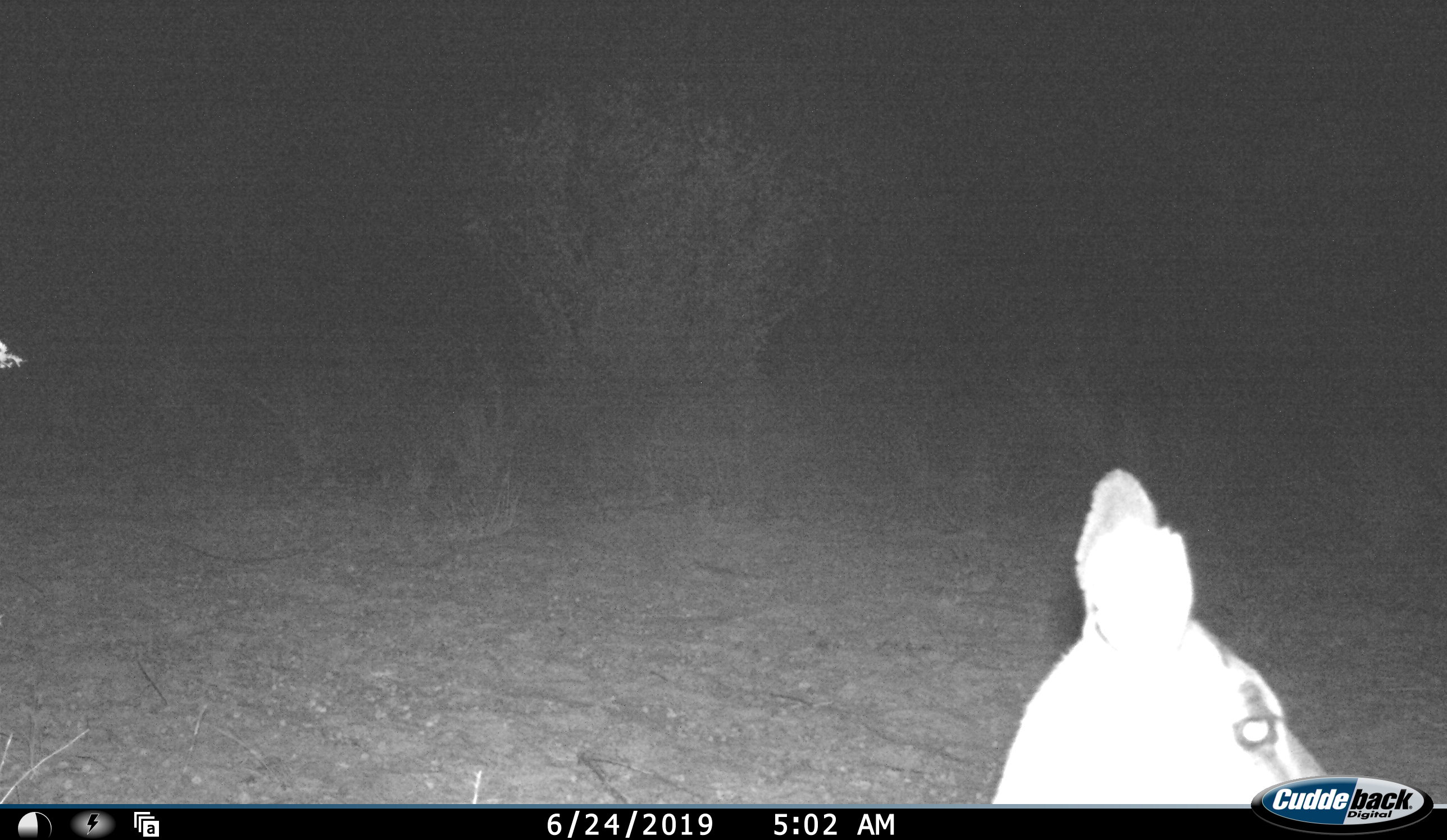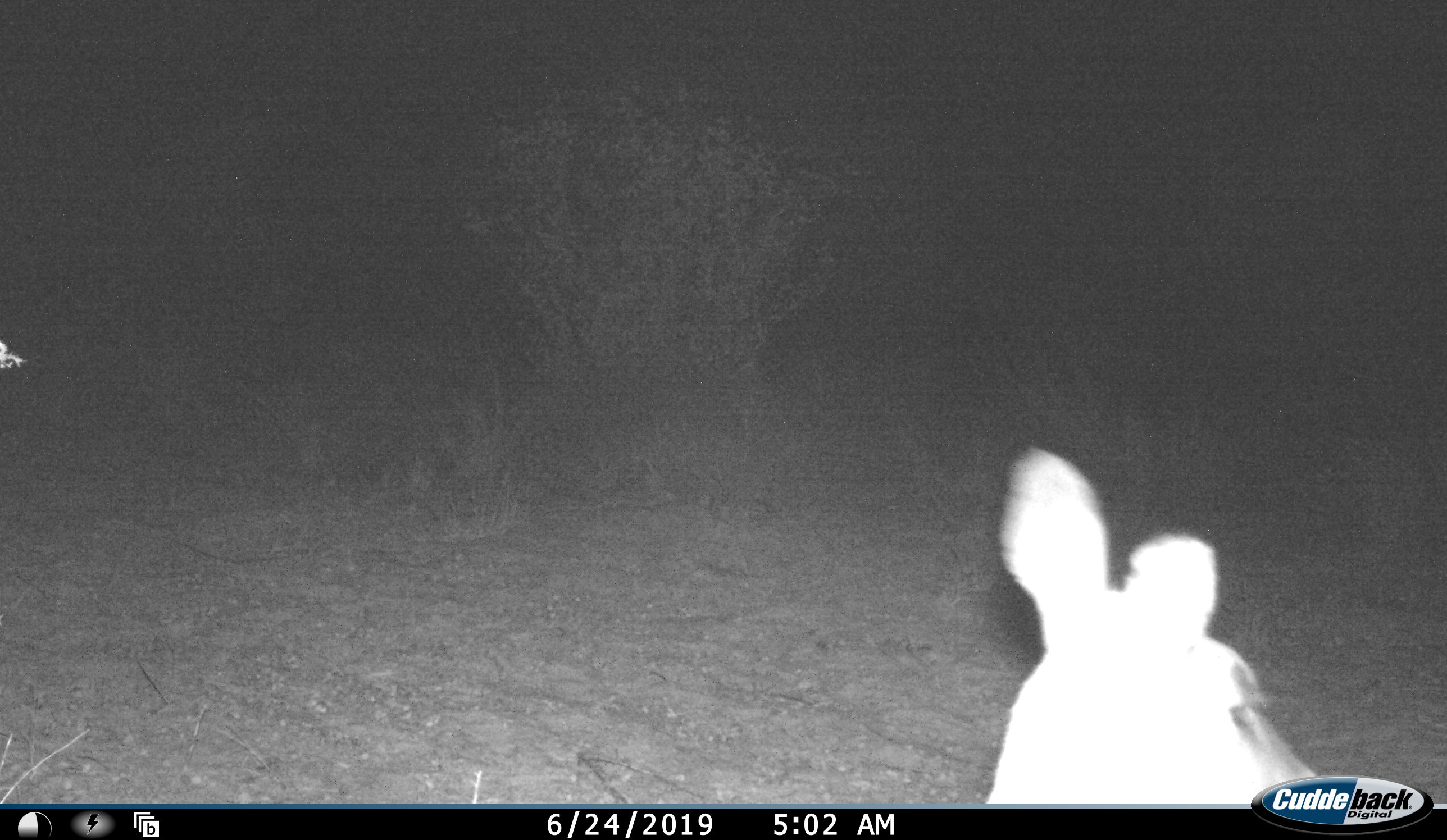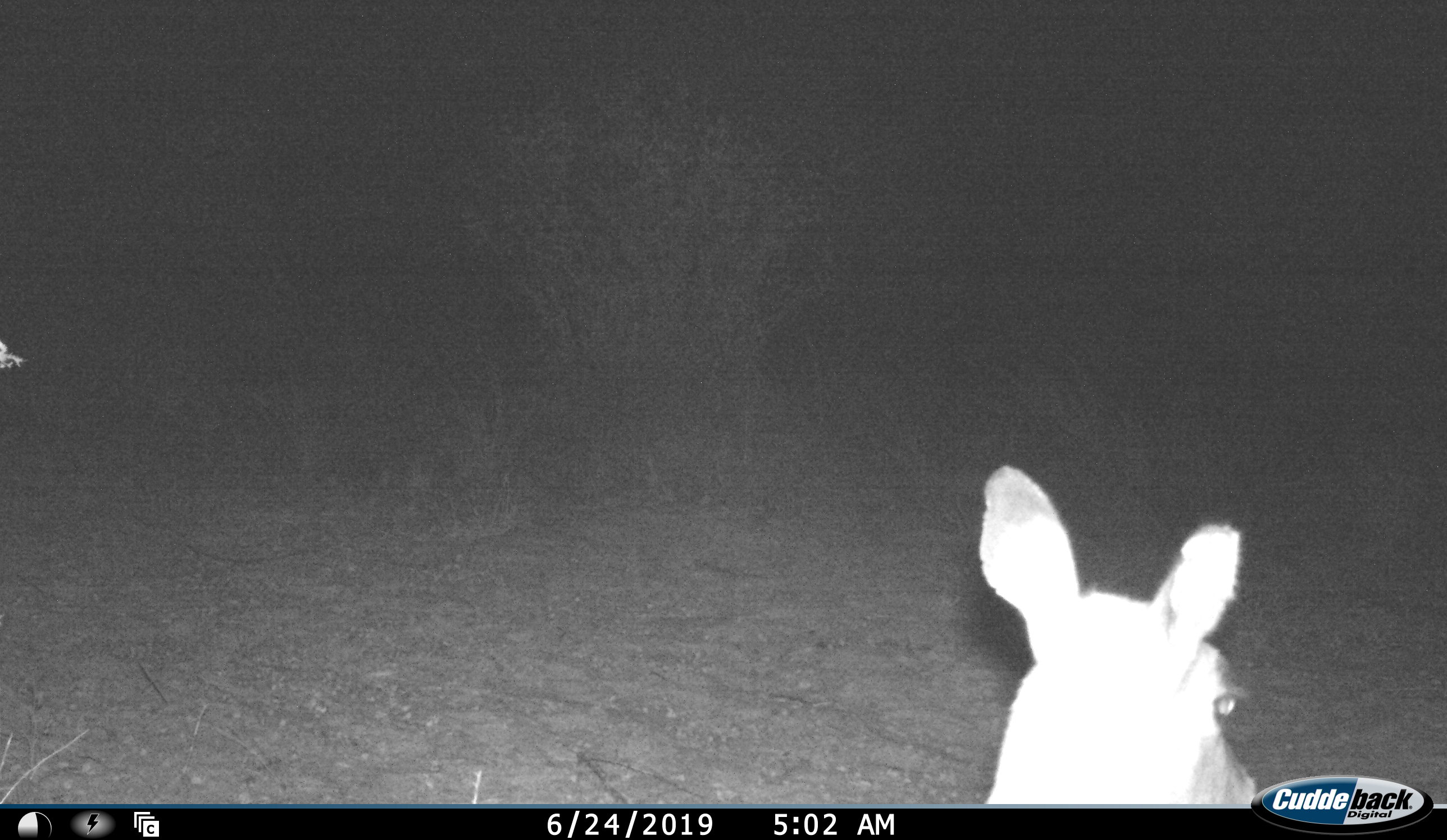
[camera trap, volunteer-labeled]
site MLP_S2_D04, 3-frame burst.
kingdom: Animalia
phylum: Chordata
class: Mammalia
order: Artiodactyla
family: Bovidae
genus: Sylvicapra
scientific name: Sylvicapra grimmia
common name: common duiker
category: duikercommongrey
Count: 1.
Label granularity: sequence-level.